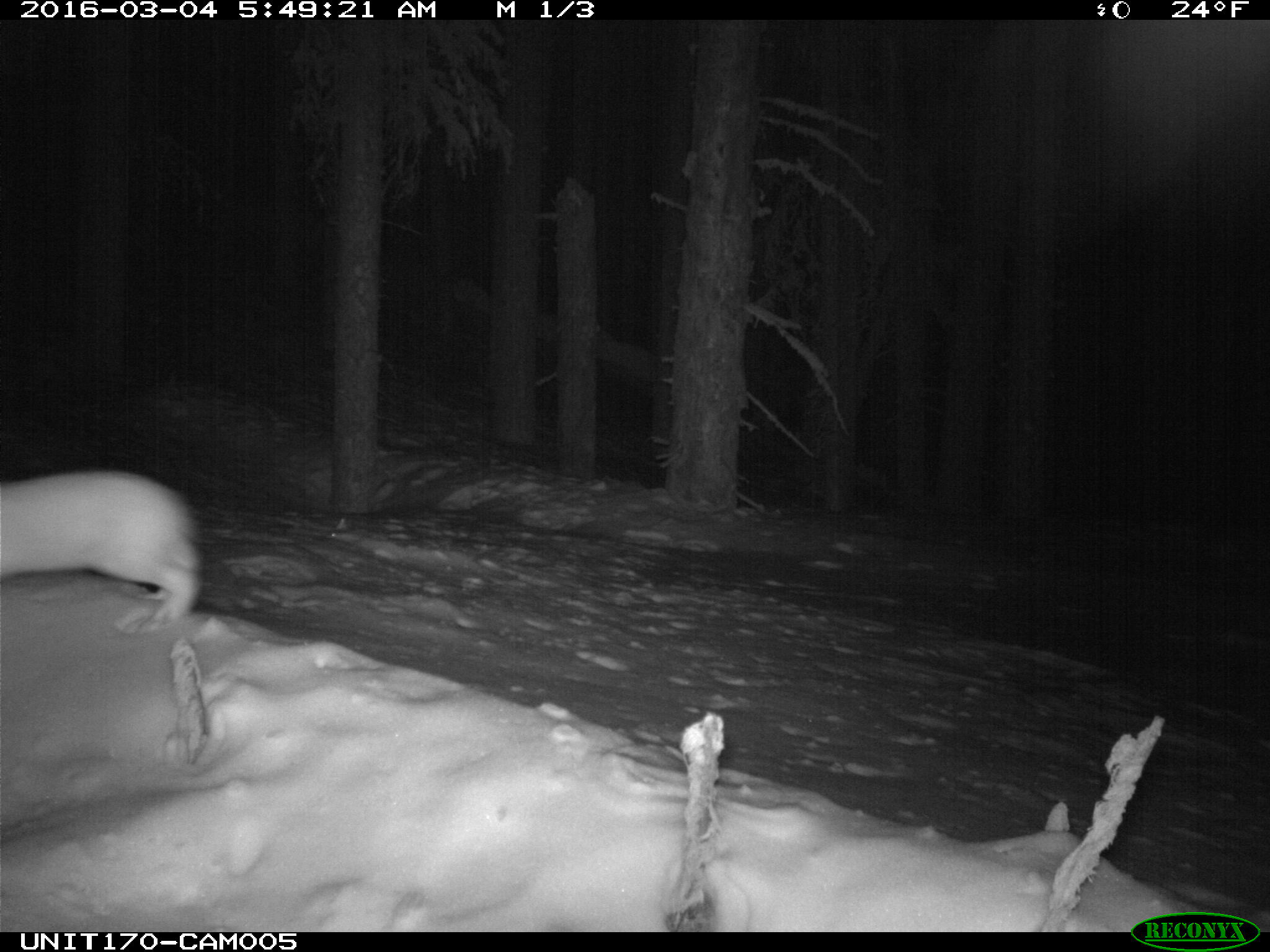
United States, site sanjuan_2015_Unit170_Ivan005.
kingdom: Animalia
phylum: Chordata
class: Mammalia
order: Lagomorpha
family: Leporidae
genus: Lepus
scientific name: Lepus americanus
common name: snowshoe hare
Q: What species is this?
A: Lepus americanus (snowshoe hare).